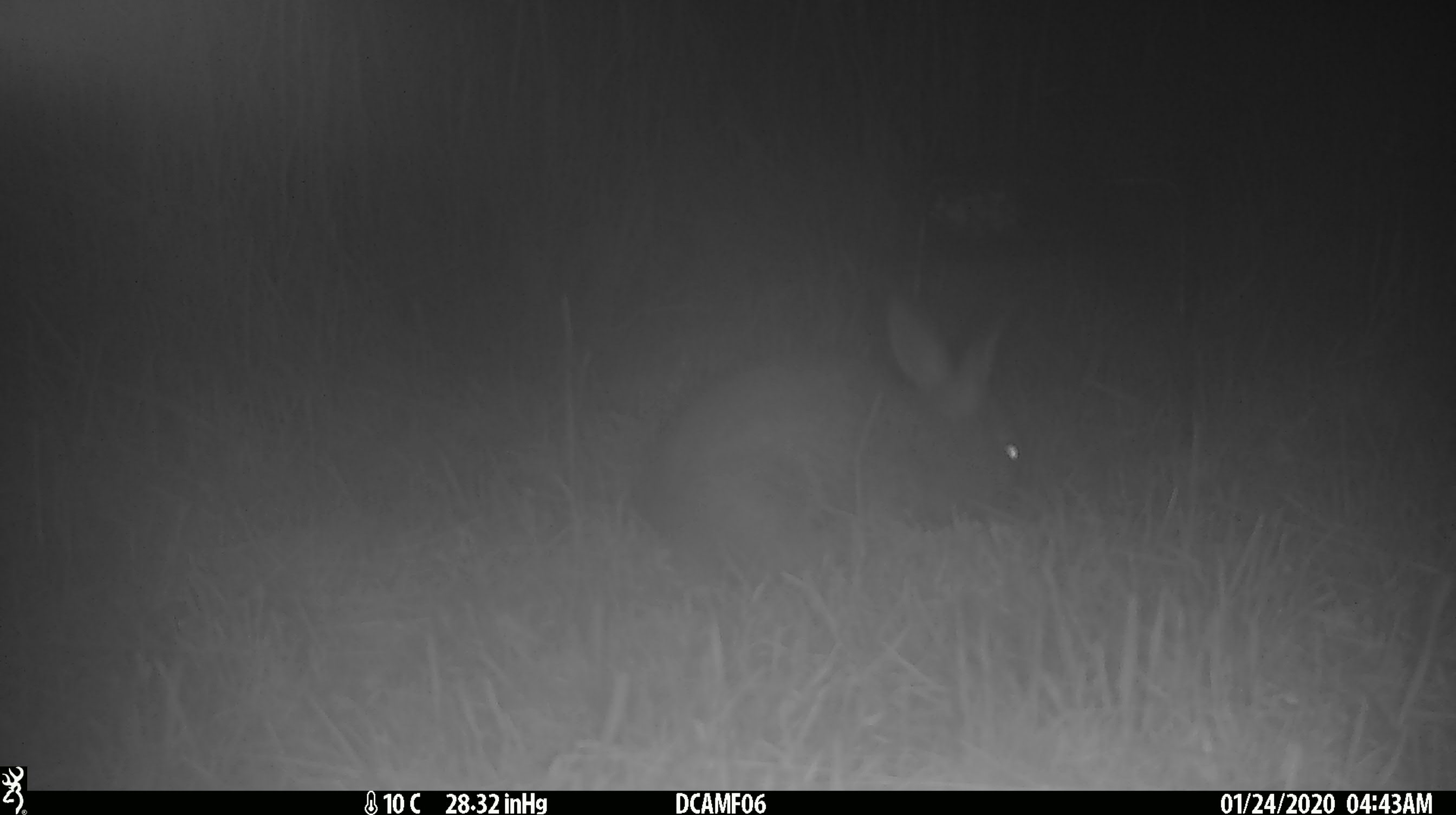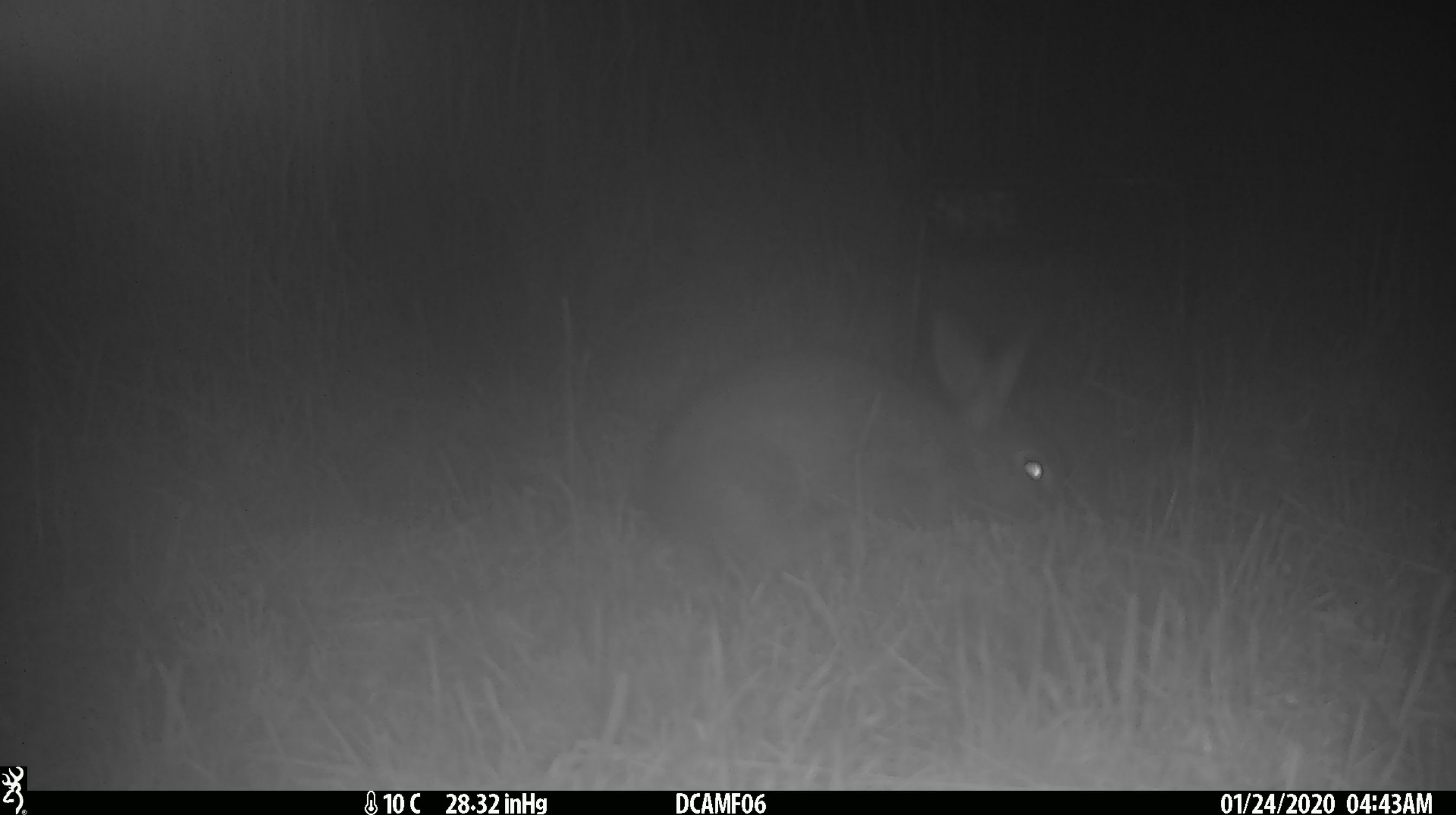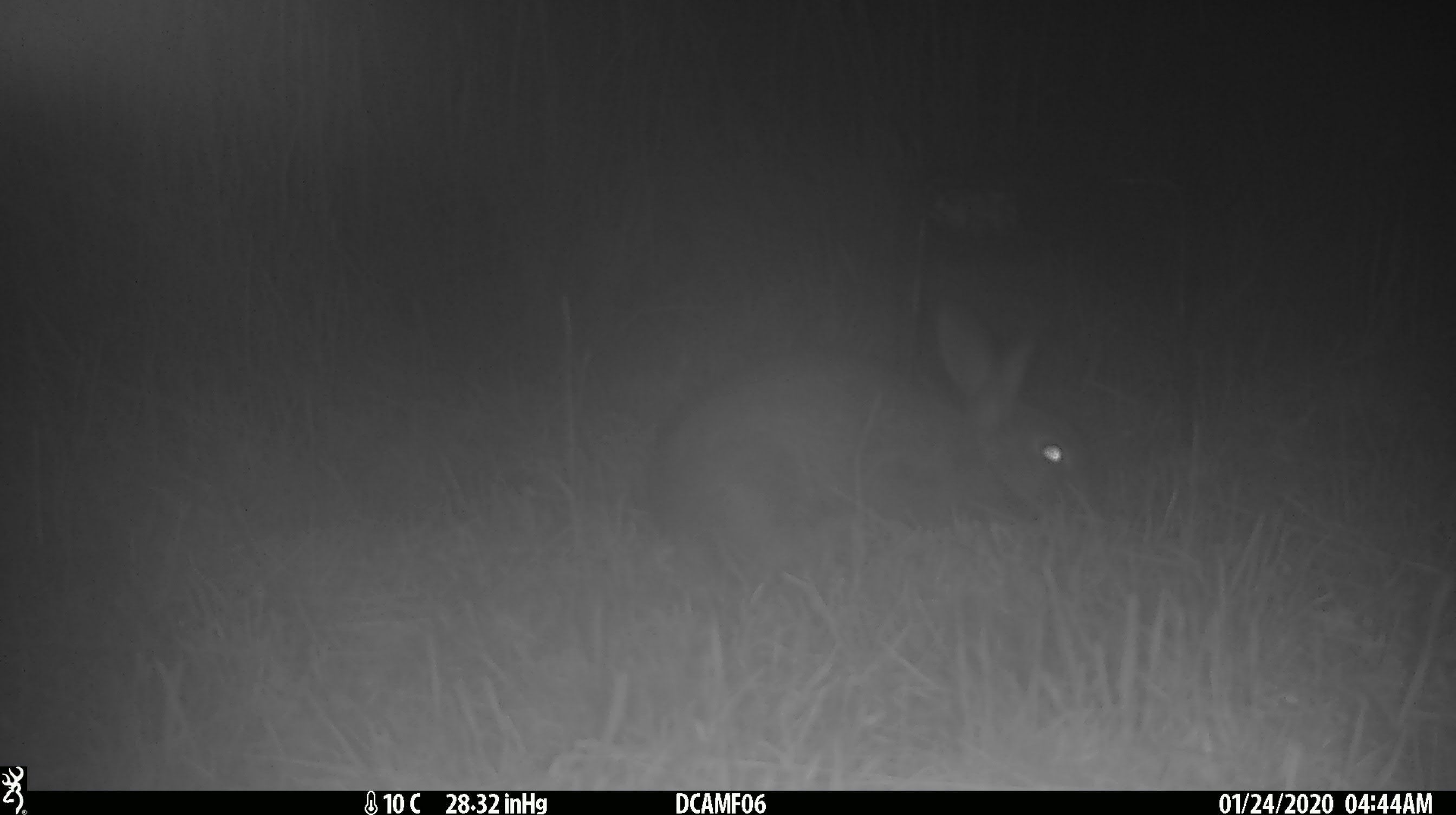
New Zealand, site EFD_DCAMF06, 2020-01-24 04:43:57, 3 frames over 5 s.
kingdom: Animalia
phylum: Chordata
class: Mammalia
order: Lagomorpha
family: Leporidae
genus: Oryctolagus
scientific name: Oryctolagus cuniculus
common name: european rabbit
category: rabbit